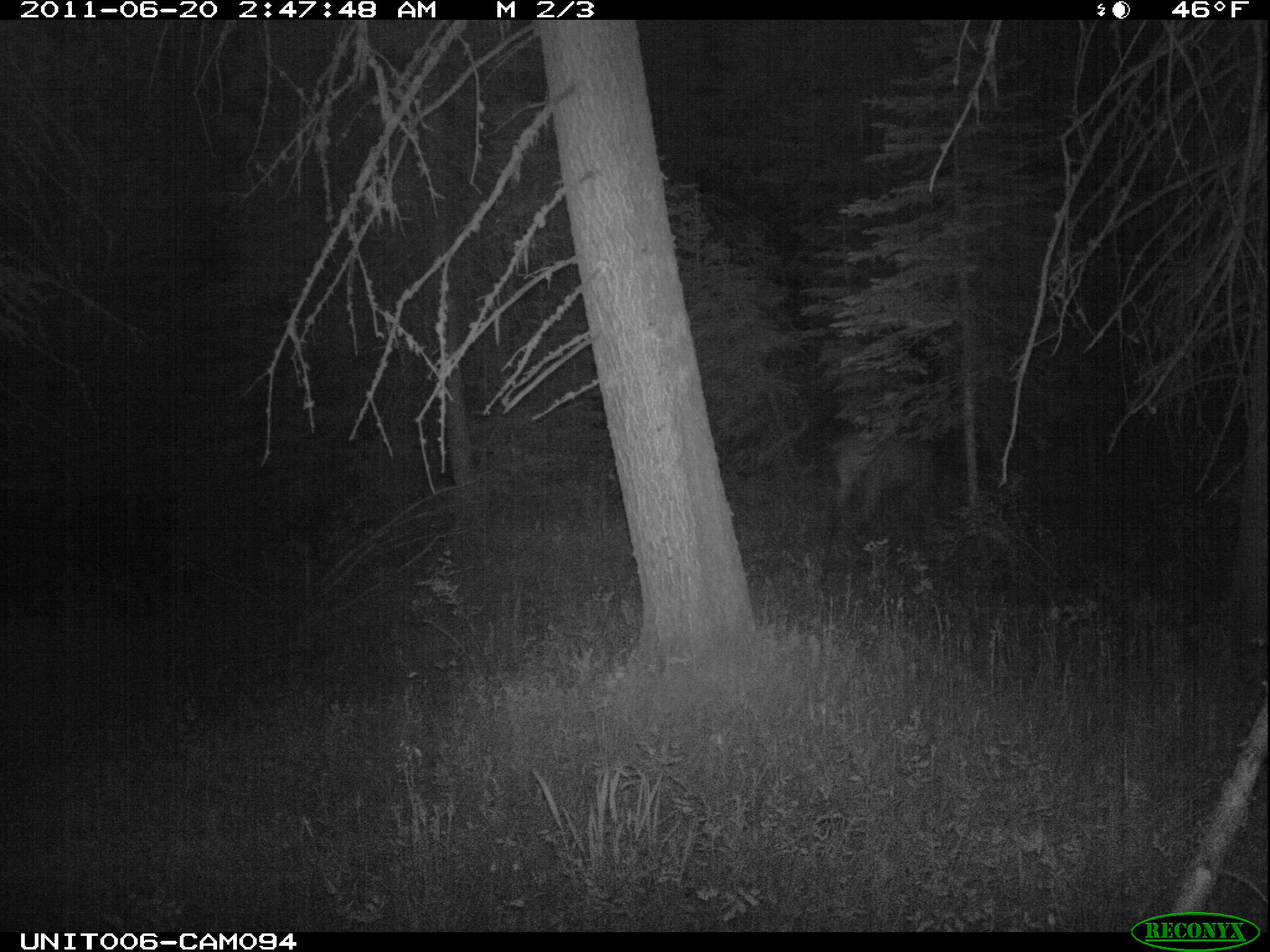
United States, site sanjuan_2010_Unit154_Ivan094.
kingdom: Animalia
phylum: Chordata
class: Mammalia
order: Artiodactyla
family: Cervidae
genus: Cervus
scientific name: Cervus elaphus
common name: red deer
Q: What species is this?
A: Cervus elaphus (red deer).